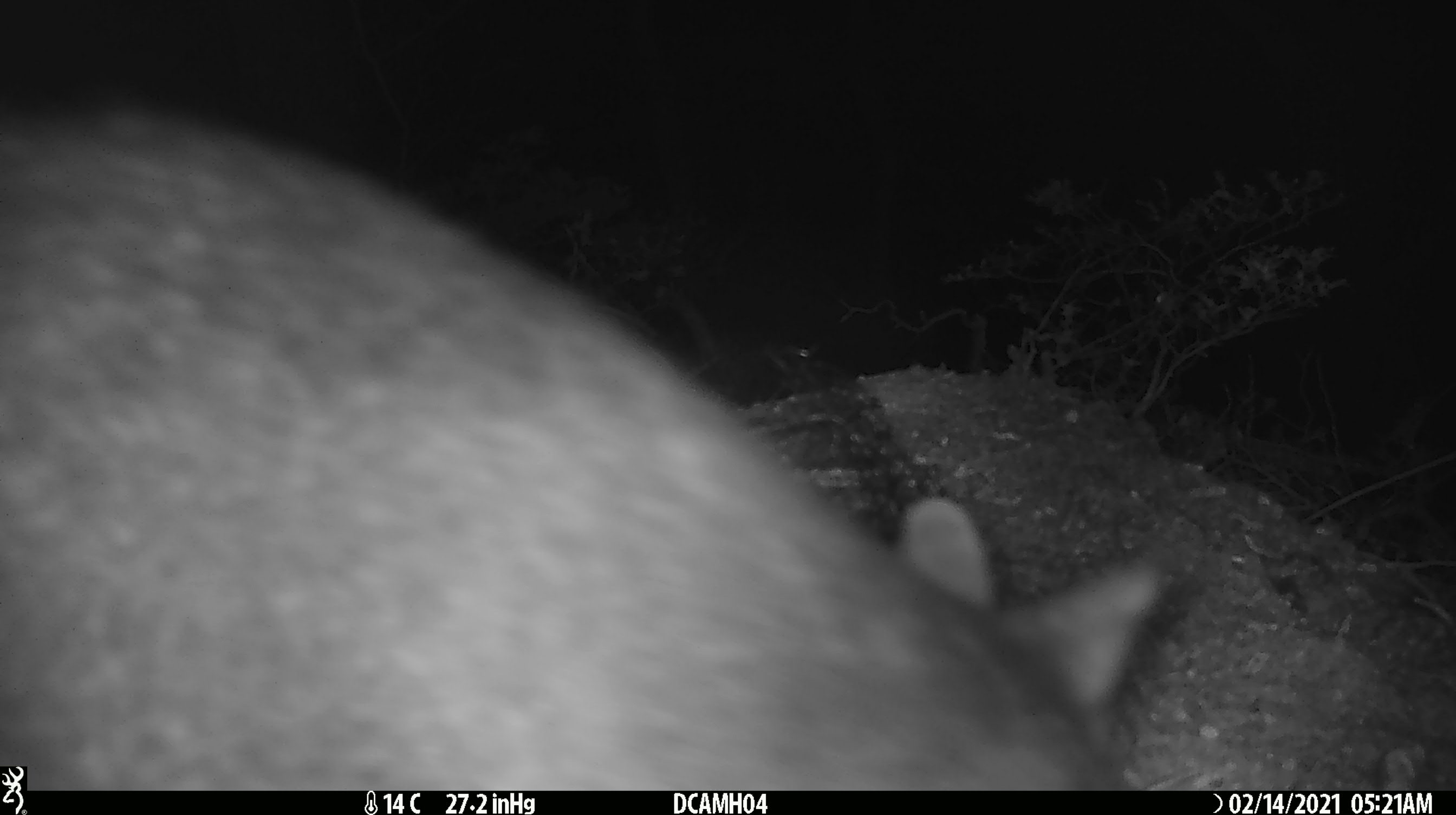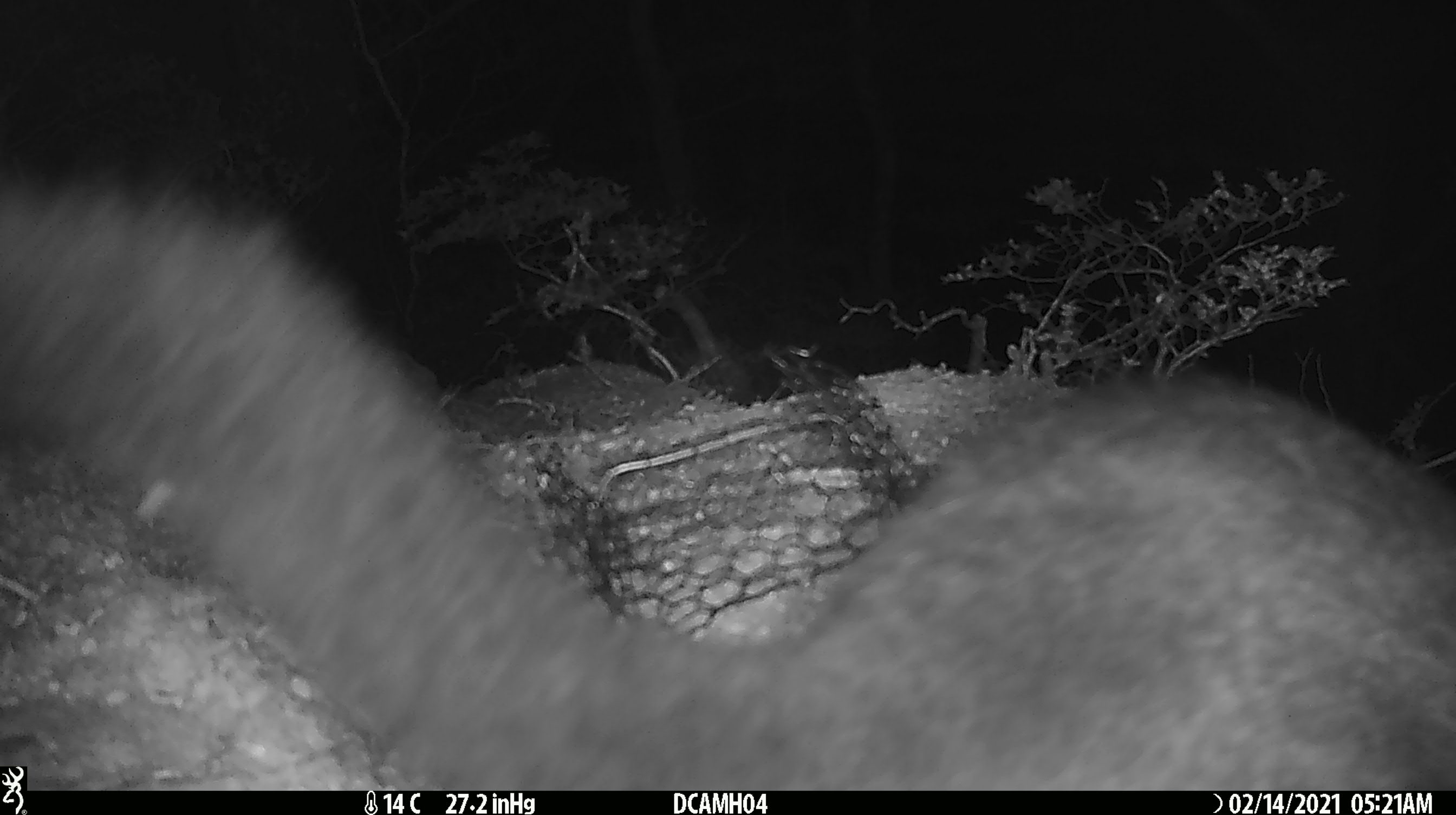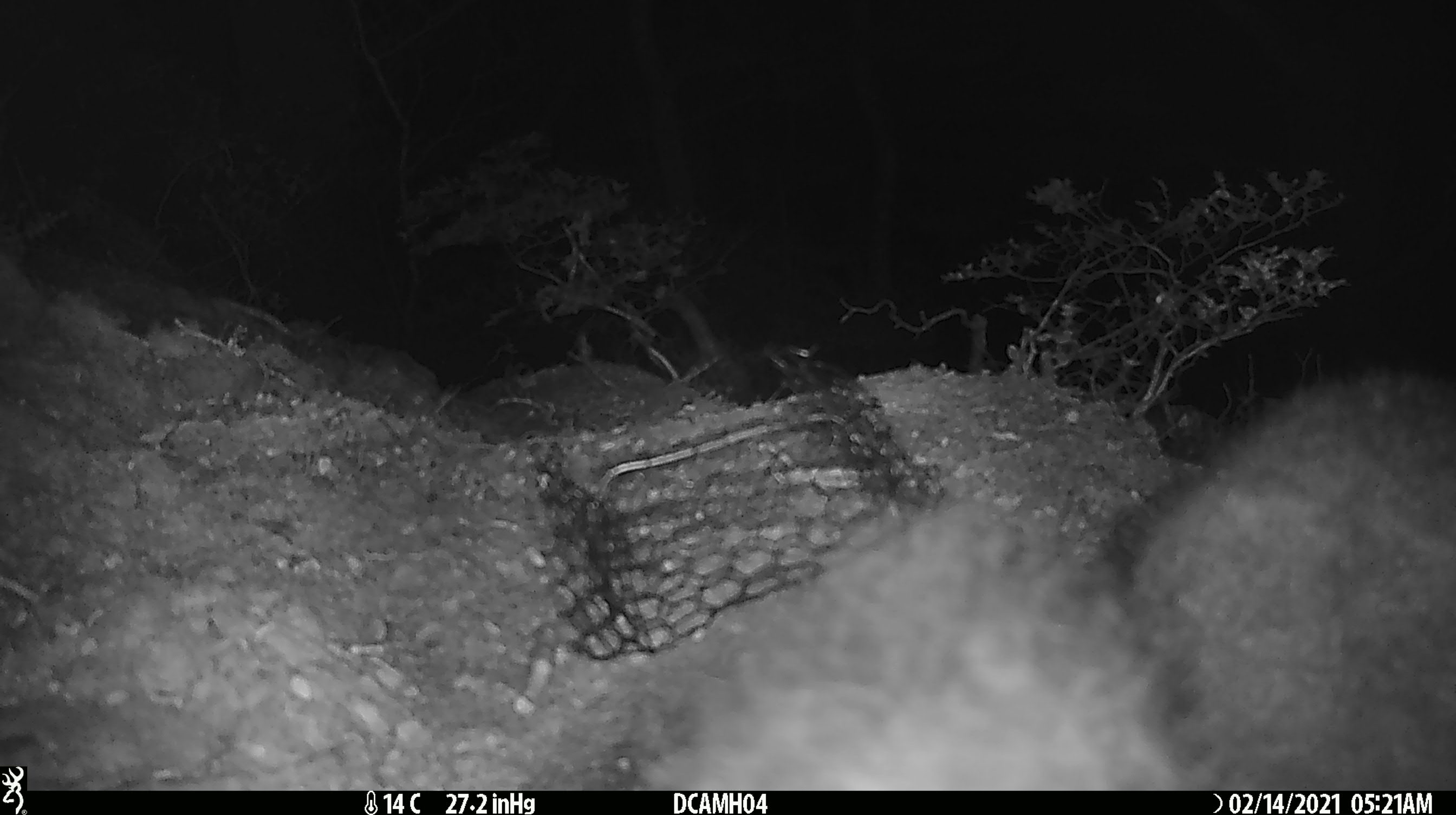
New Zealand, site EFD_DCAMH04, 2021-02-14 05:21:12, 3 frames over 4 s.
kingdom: Animalia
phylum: Chordata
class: Mammalia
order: Diprotodontia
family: Phalangeridae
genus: Trichosurus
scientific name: Trichosurus vulpecula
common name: common brushtail possum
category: possum